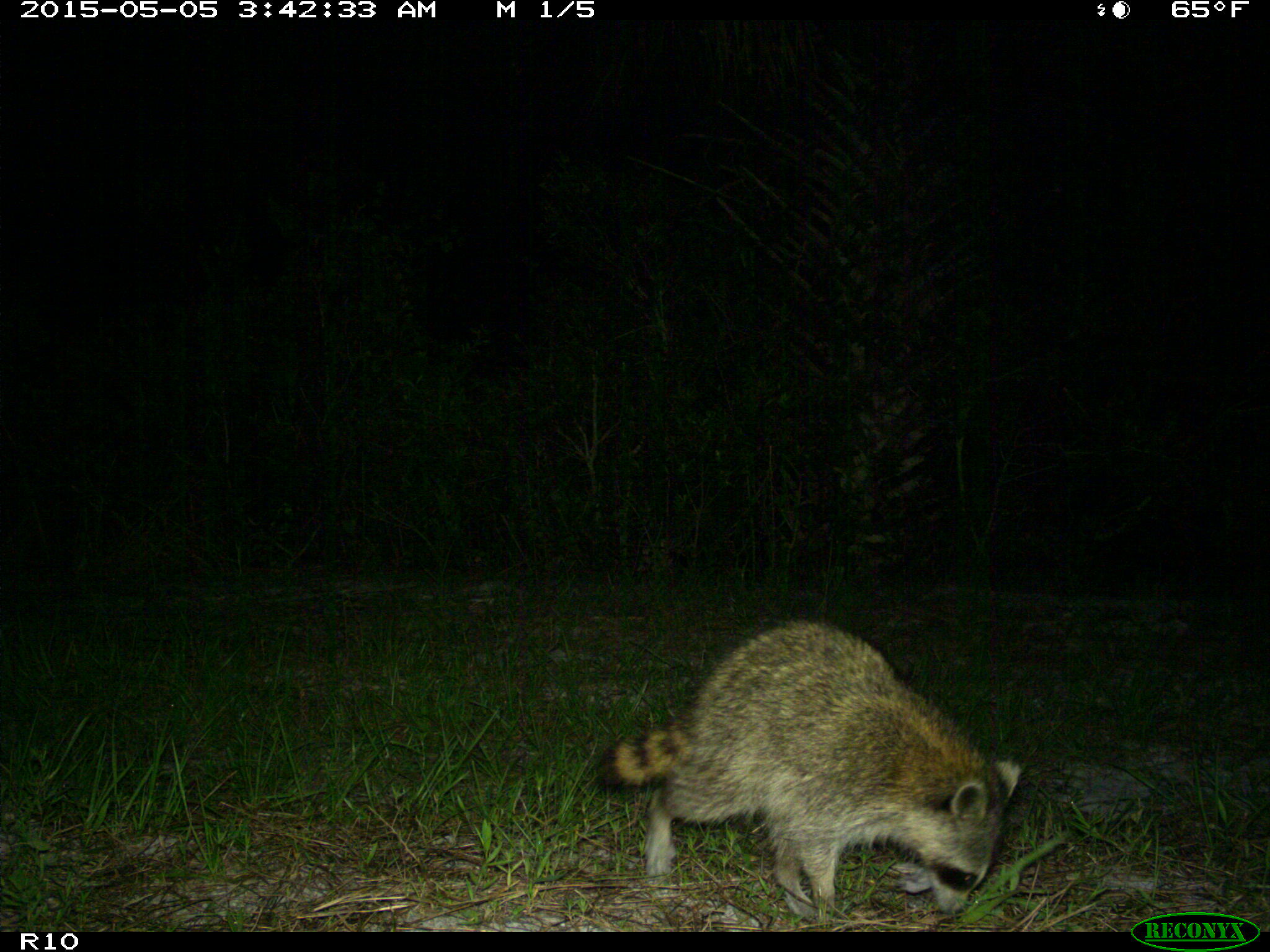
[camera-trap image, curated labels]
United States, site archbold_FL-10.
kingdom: Animalia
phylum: Chordata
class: Mammalia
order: Carnivora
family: Procyonidae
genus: Procyon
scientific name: Procyon lotor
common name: common raccoon